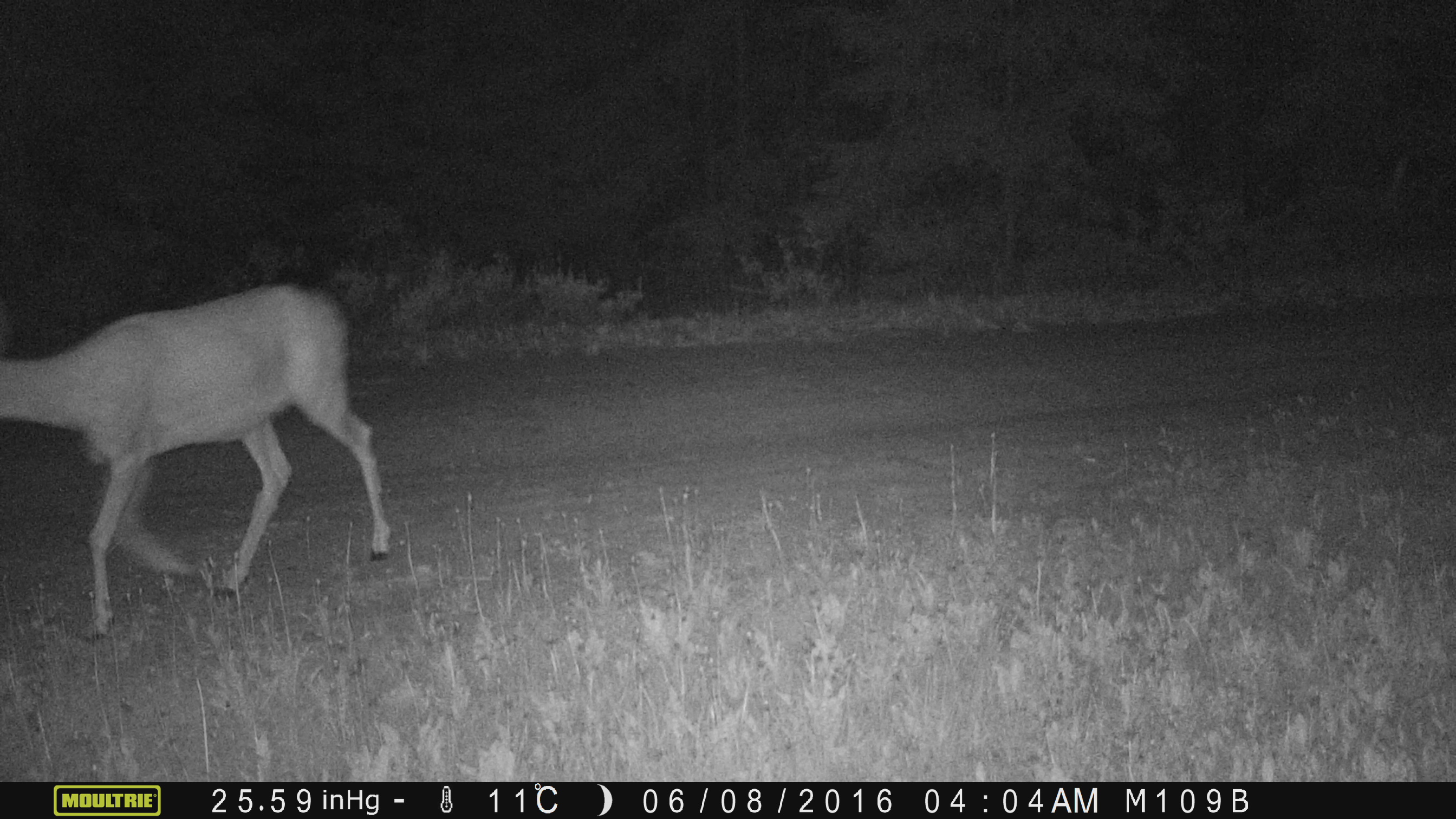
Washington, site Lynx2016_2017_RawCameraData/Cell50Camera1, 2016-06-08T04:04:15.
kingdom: Animalia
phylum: Chordata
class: Mammalia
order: Artiodactyla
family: Cervidae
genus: Odocoileus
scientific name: Odocoileus hemionus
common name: mule deer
Odocoileus hemionus (mule deer). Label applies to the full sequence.